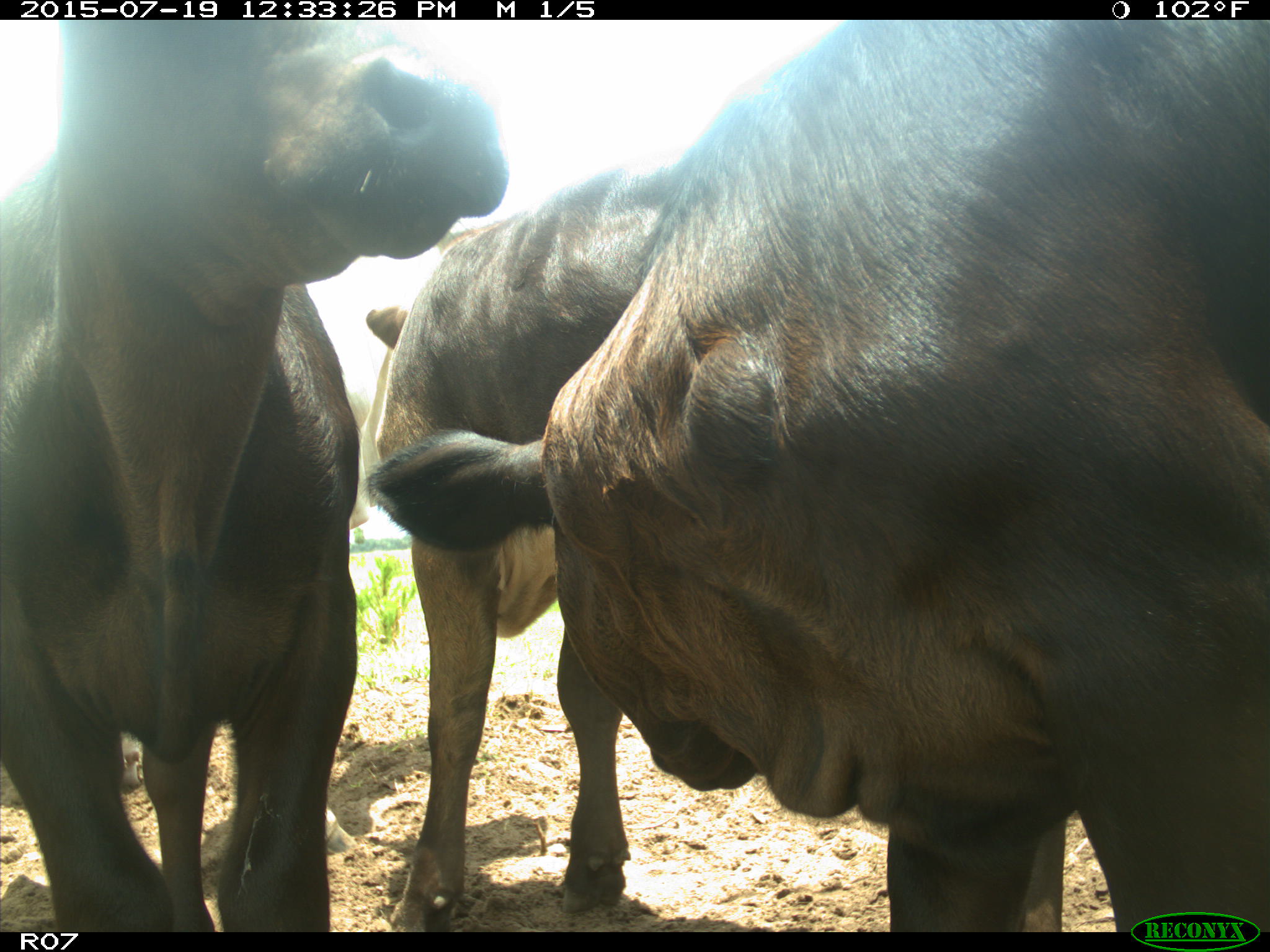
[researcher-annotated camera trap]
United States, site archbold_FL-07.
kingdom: Animalia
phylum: Chordata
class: Mammalia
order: Artiodactyla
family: Bovidae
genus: Bos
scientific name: Bos taurus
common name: domestic cow